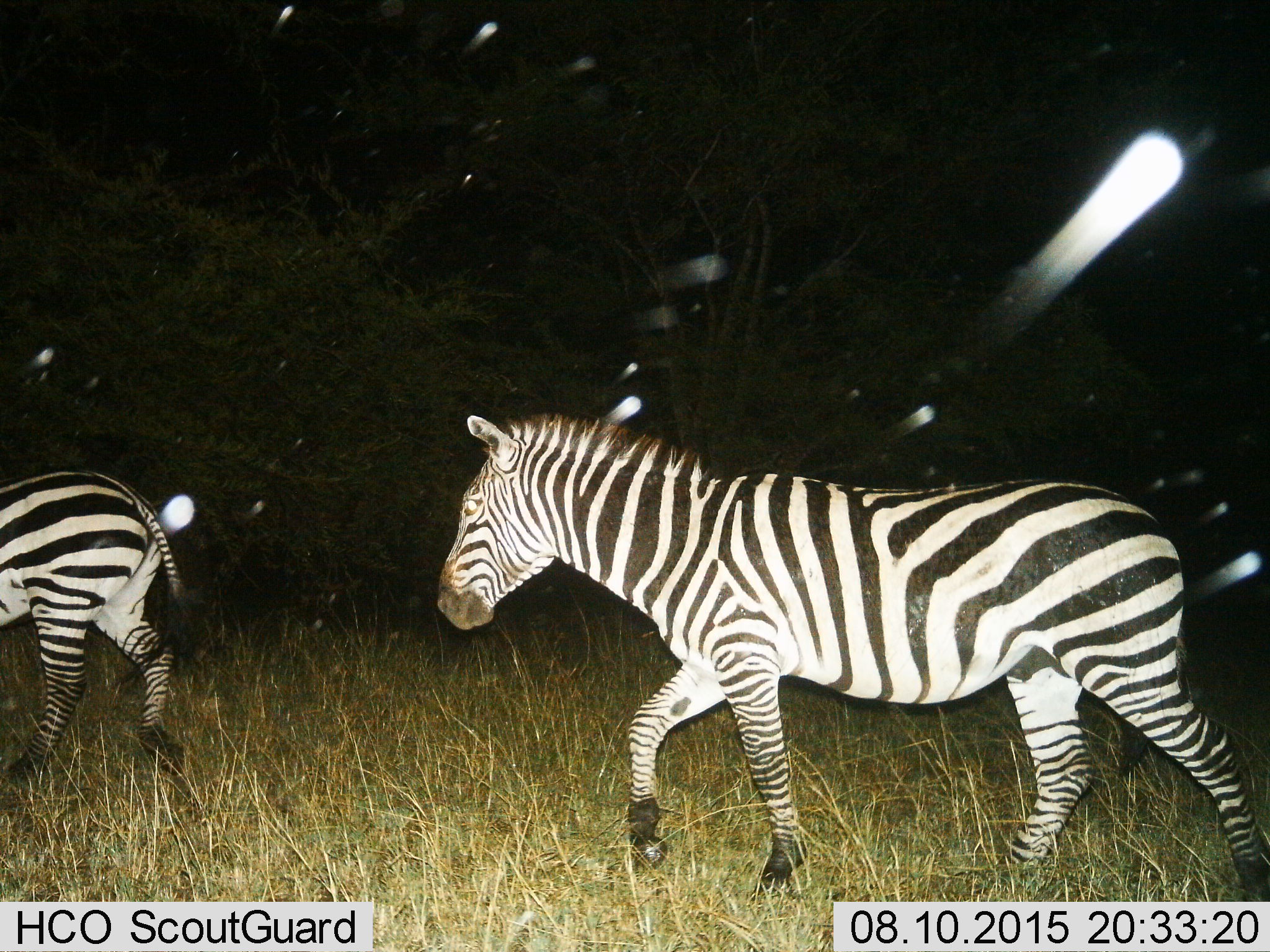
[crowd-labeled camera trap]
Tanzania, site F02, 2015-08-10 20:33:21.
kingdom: Animalia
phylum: Chordata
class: Mammalia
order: Perissodactyla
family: Equidae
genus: Equus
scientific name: Equus quagga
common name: plains zebra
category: zebra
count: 2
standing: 0%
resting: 0%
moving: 100%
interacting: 0%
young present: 5%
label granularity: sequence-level